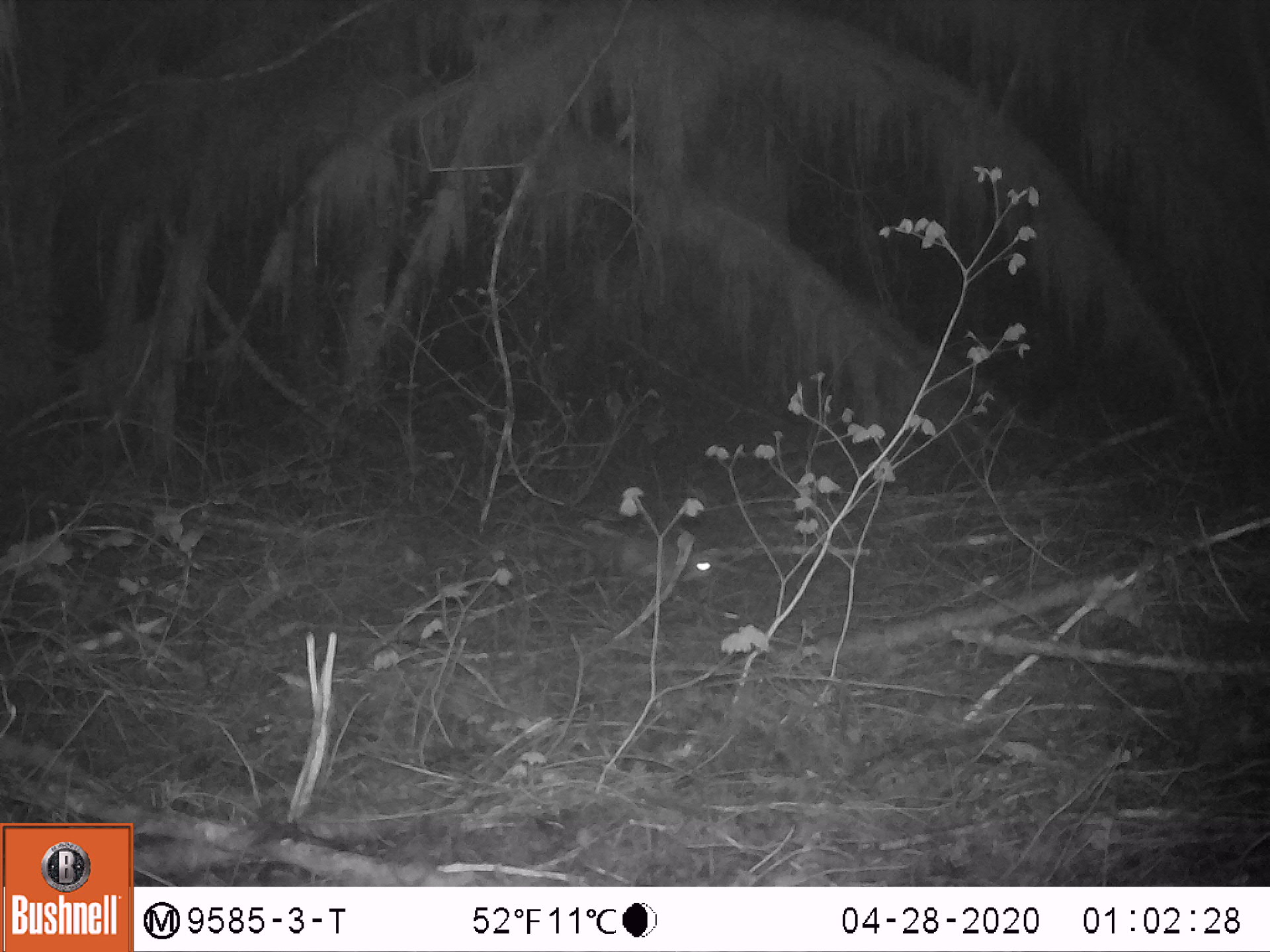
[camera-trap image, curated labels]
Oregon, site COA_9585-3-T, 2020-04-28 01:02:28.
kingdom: Animalia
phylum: Chordata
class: Mammalia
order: Rodentia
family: Sciuridae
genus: Glaucomys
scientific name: Glaucomys oregonensis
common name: humboldt's flying squirrel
Humboldt's flying squirrel (Glaucomys oregonensis).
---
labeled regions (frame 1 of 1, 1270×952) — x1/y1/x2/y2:
humboldt's flying squirrel: 554/524/734/597